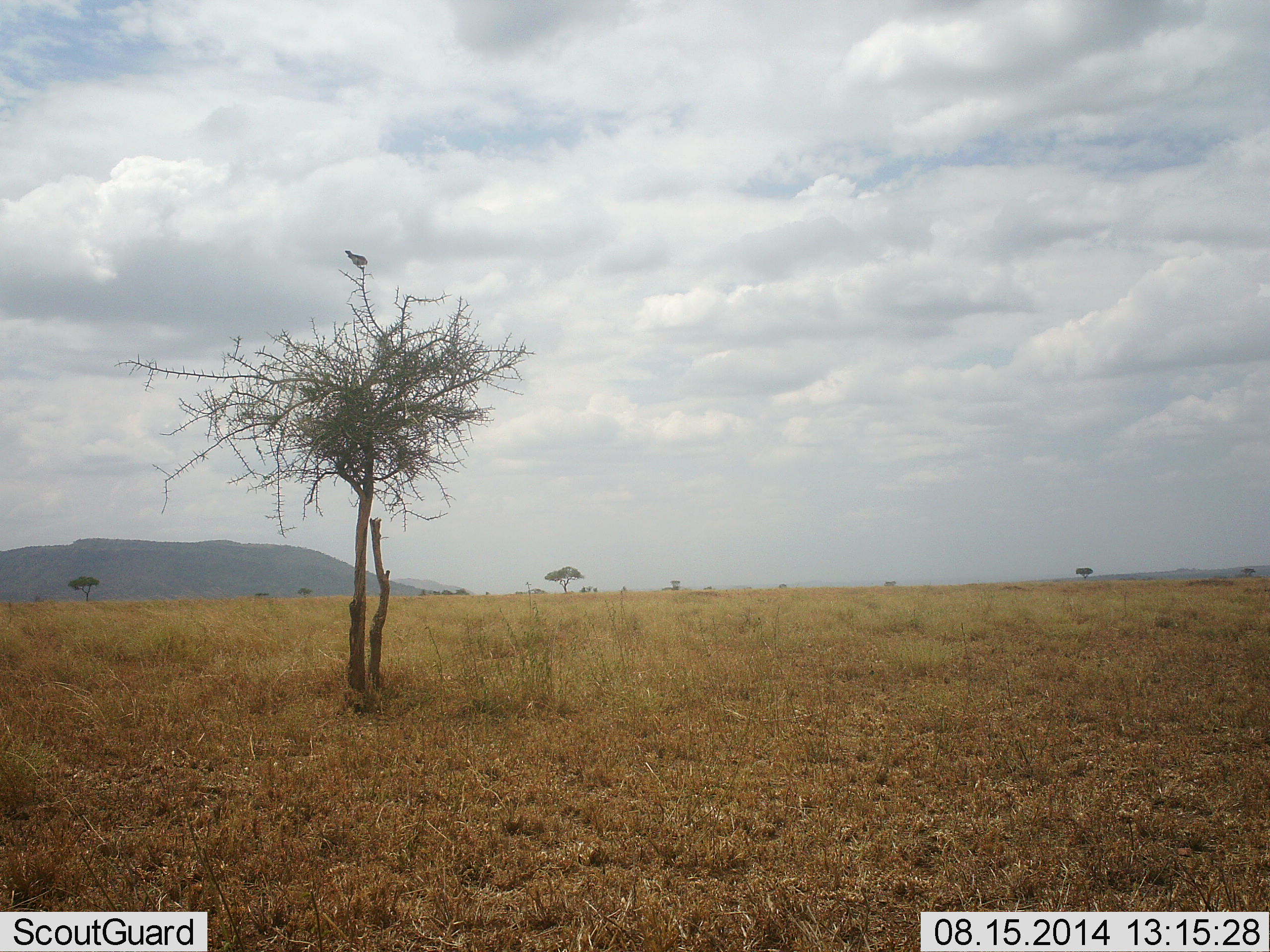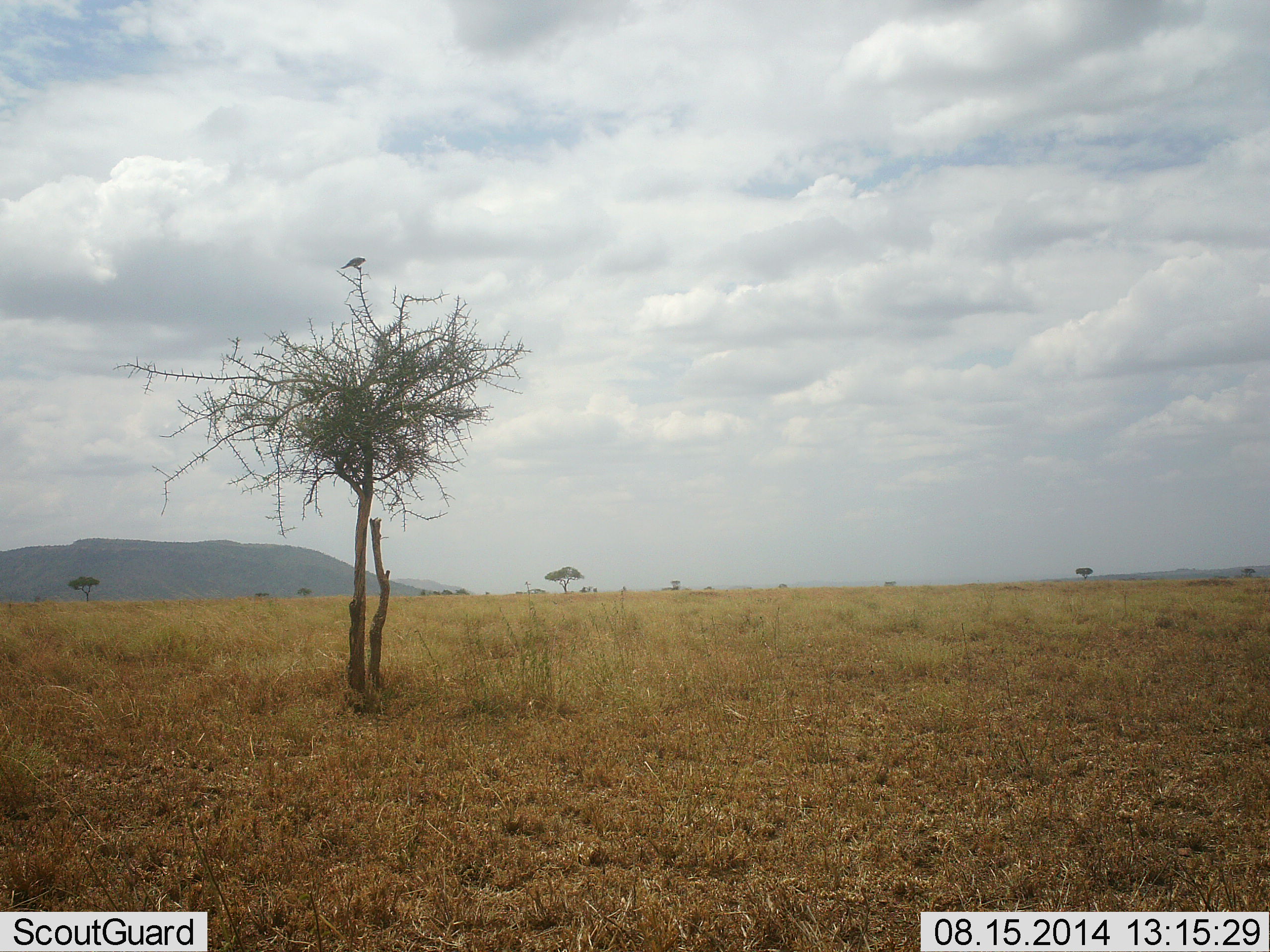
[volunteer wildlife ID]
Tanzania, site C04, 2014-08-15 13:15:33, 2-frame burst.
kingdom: Animalia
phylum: Chordata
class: Aves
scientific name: Aves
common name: bird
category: otherbird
Otherbird (bird) (Aves), count 1. Behavior (volunteer vote fractions): standing 60%, resting 30%, moving 30%, interacting 0%. Young present (vote fraction): 0%. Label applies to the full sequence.